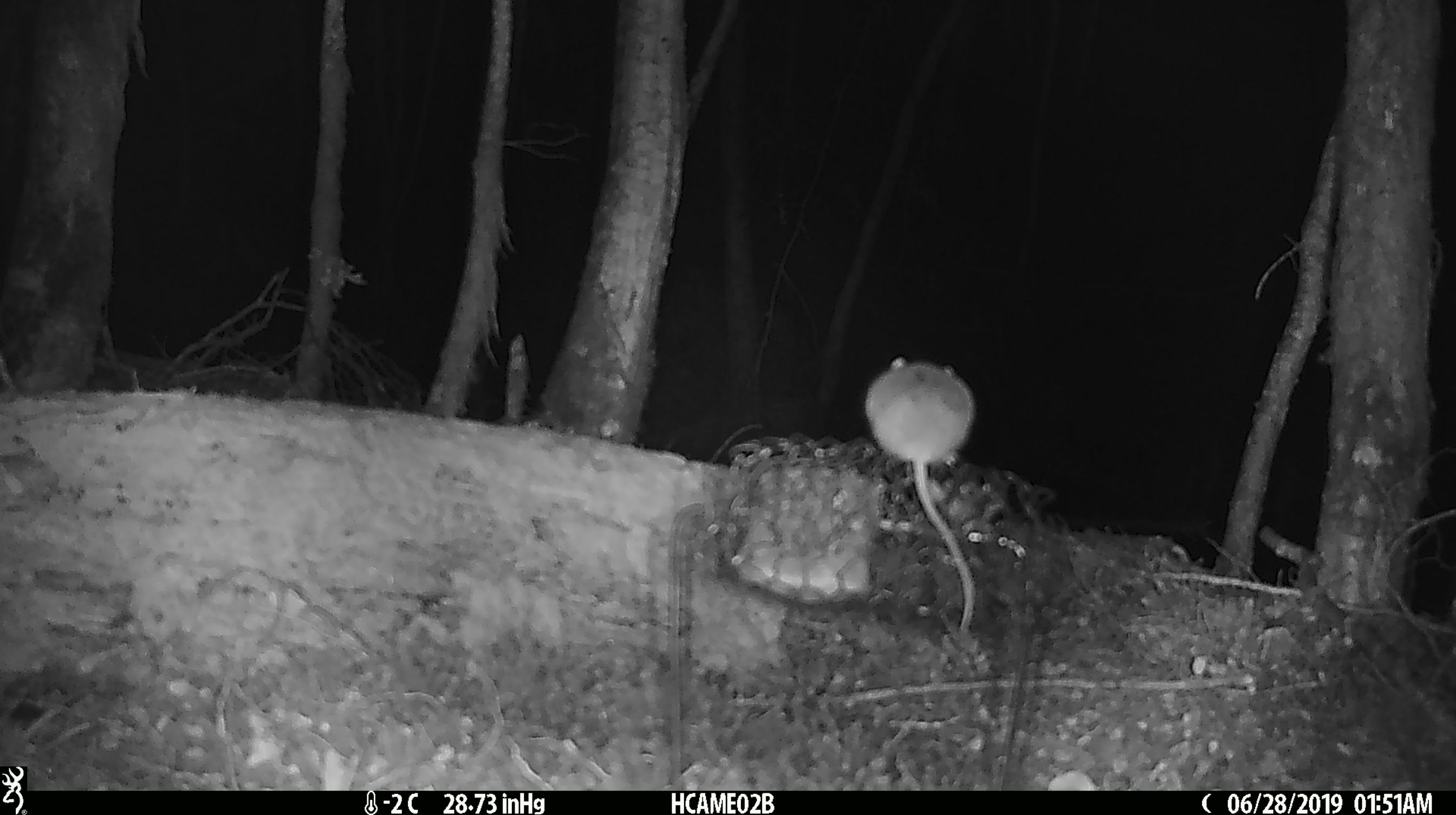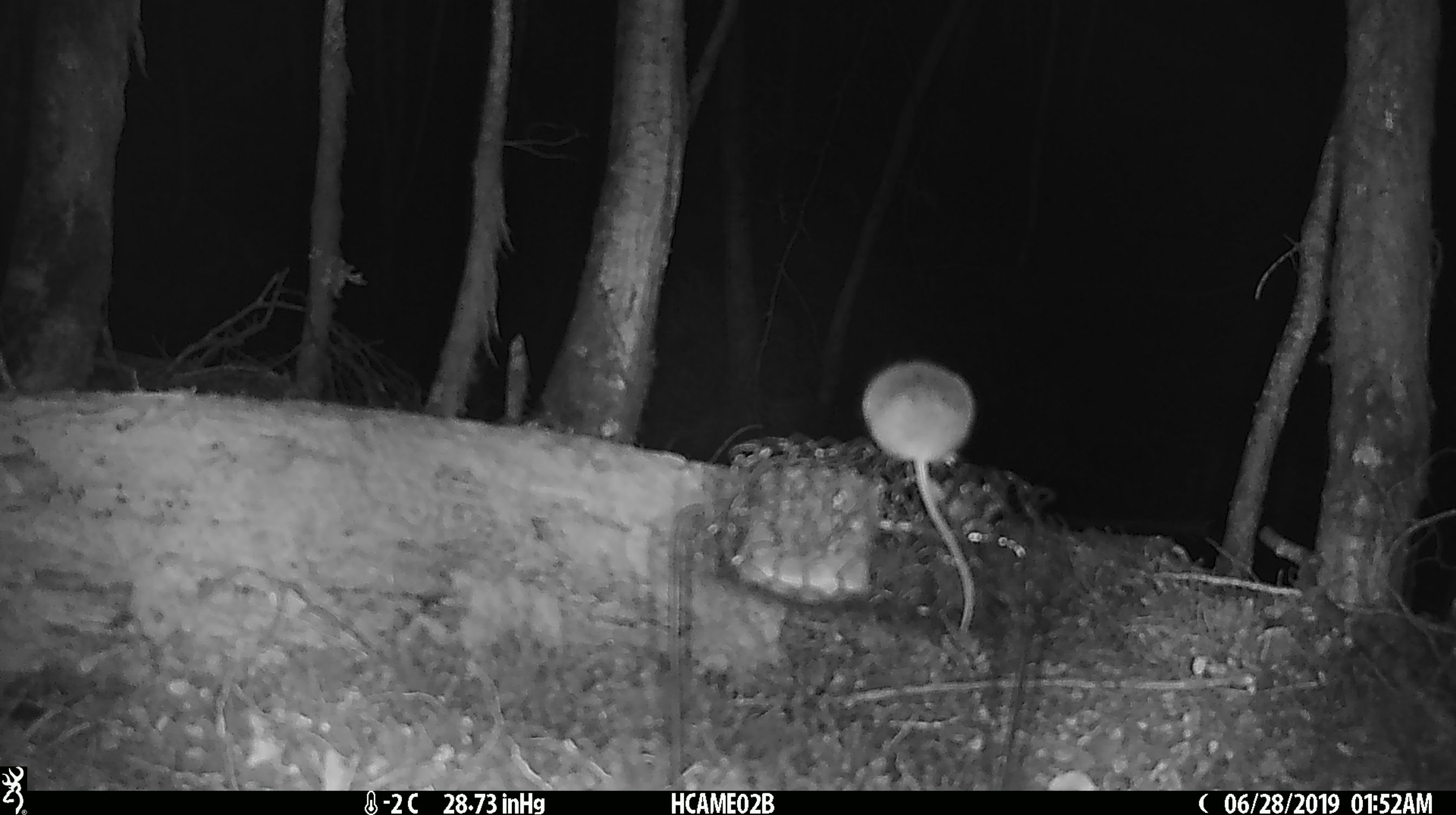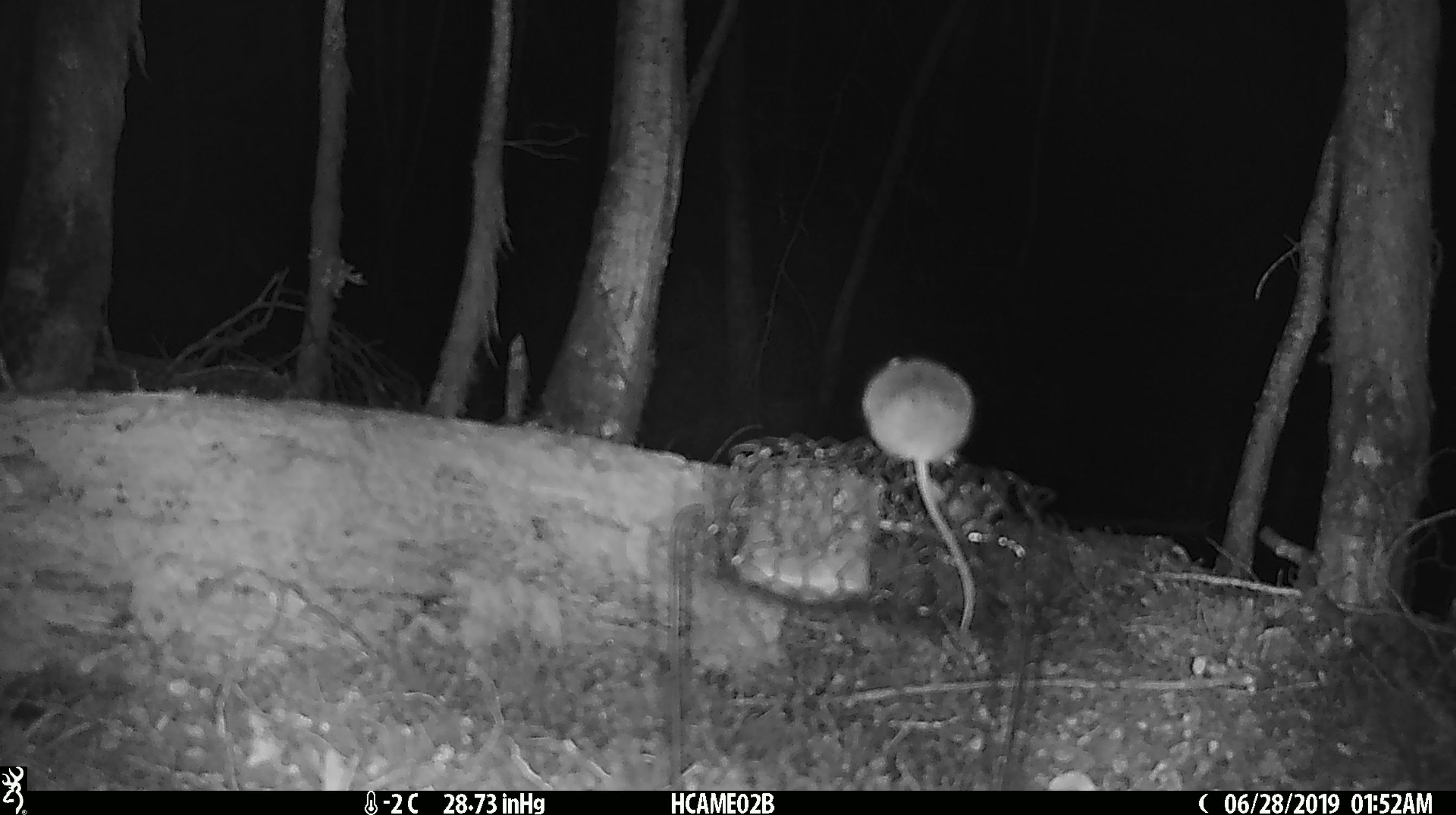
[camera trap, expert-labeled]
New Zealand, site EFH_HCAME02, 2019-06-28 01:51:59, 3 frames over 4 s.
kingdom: Animalia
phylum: Chordata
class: Mammalia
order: Rodentia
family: Muridae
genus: Mus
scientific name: Mus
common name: mouse